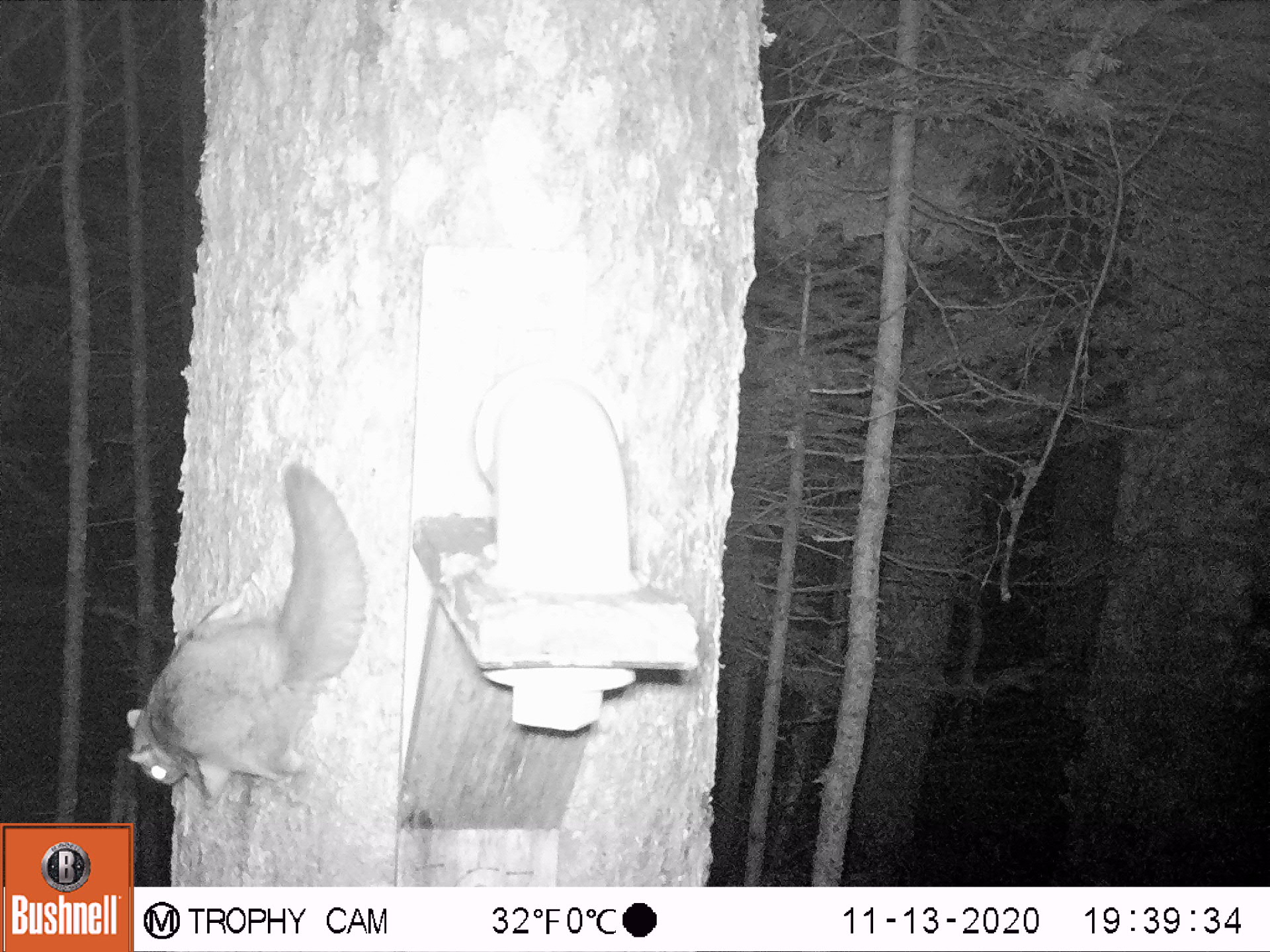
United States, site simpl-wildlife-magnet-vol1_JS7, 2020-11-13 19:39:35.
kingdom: Animalia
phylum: Chordata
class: Mammalia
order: Rodentia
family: Sciuridae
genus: Glaucomys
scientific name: Glaucomys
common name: flying squirrel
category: flying squirrel sp.